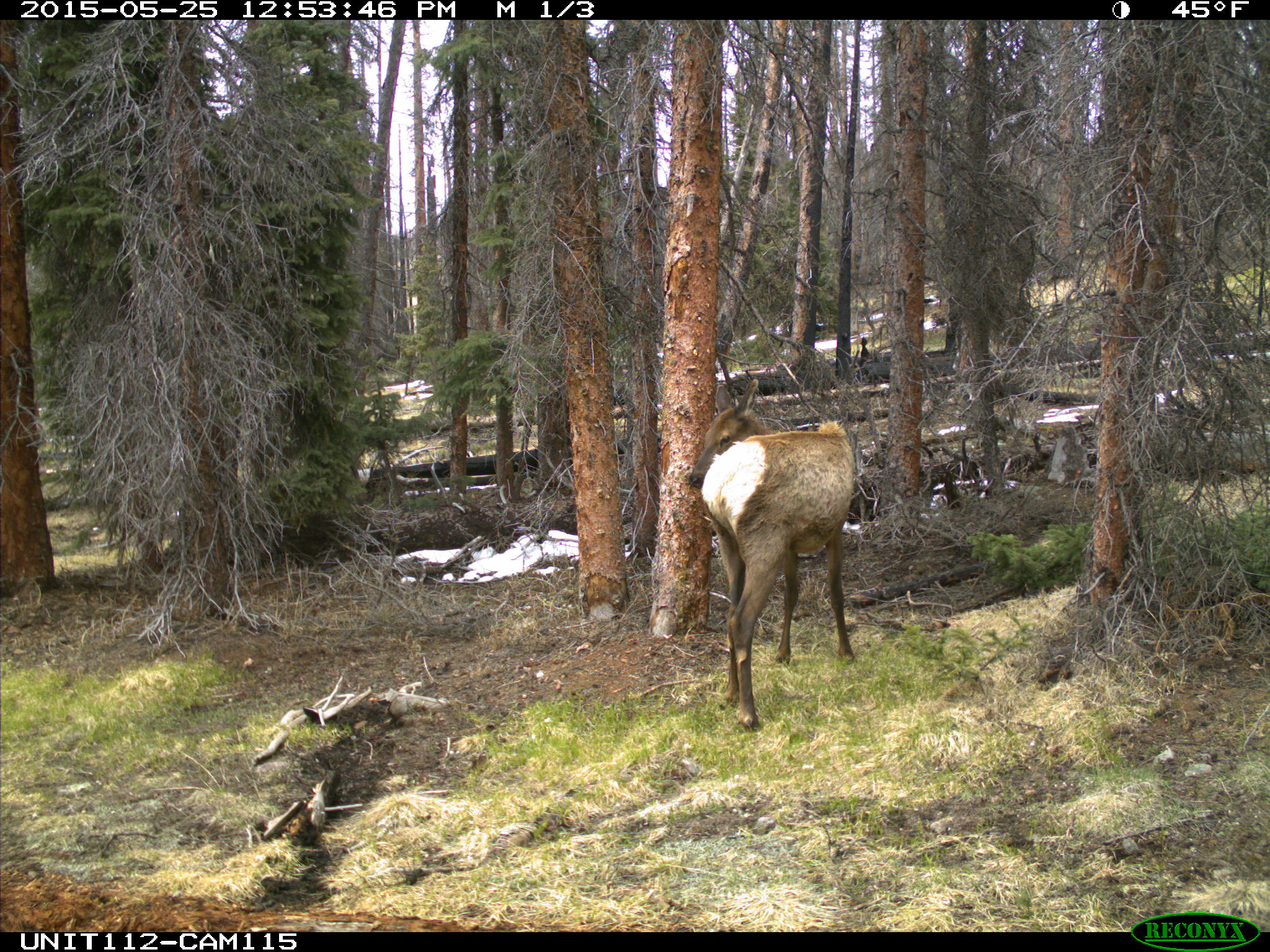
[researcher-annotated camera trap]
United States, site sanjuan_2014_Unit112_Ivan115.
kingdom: Animalia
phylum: Chordata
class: Mammalia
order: Artiodactyla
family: Cervidae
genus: Cervus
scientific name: Cervus elaphus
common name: red deer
Cervus elaphus (red deer).